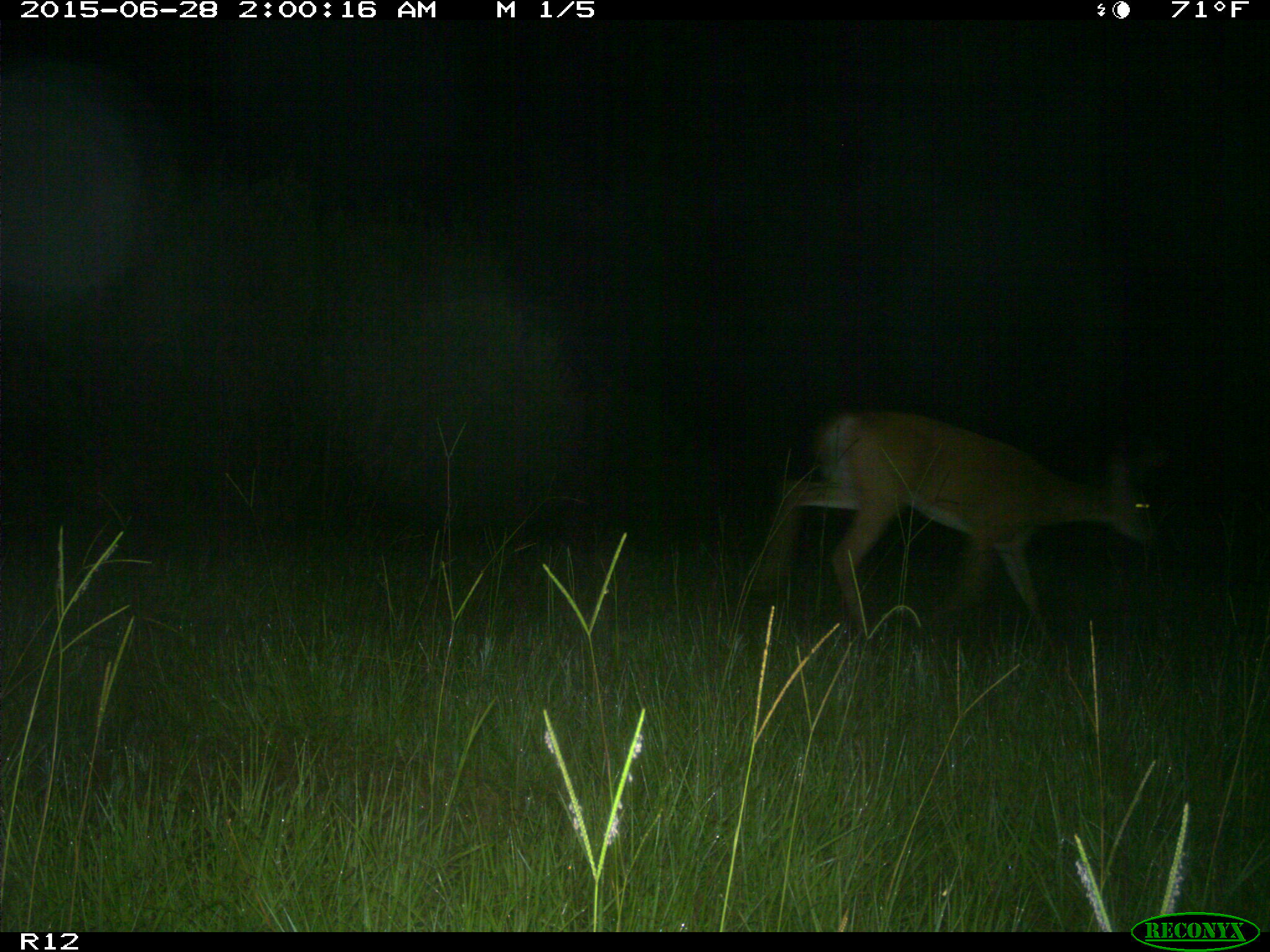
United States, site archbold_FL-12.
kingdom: Animalia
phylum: Chordata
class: Mammalia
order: Artiodactyla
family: Cervidae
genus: Odocoileus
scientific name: Odocoileus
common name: deer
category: unidentified deer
Unidentified deer (deer) (Odocoileus).